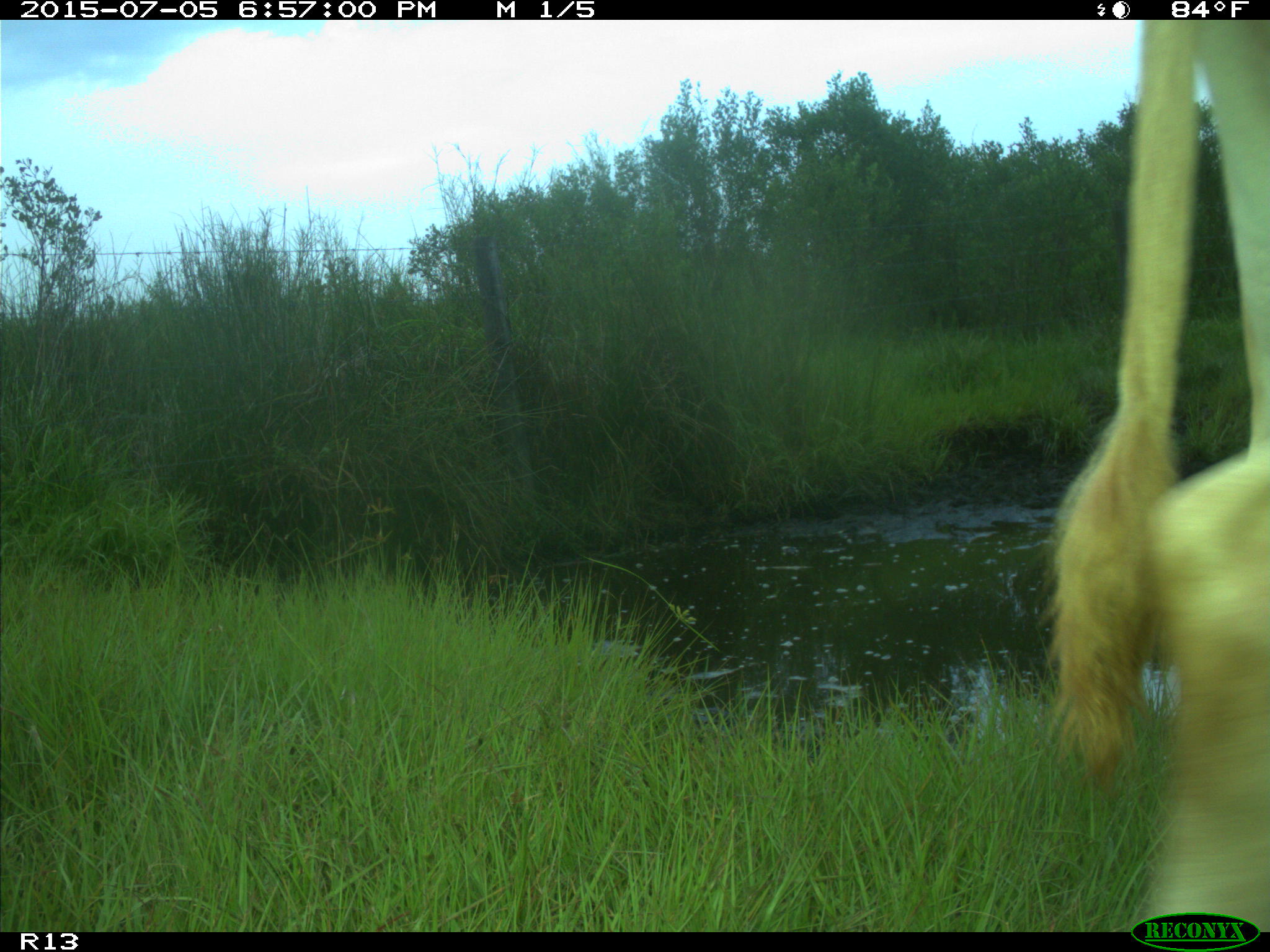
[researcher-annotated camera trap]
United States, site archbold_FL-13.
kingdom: Animalia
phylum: Chordata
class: Mammalia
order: Artiodactyla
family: Bovidae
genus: Bos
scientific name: Bos taurus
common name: domestic cow